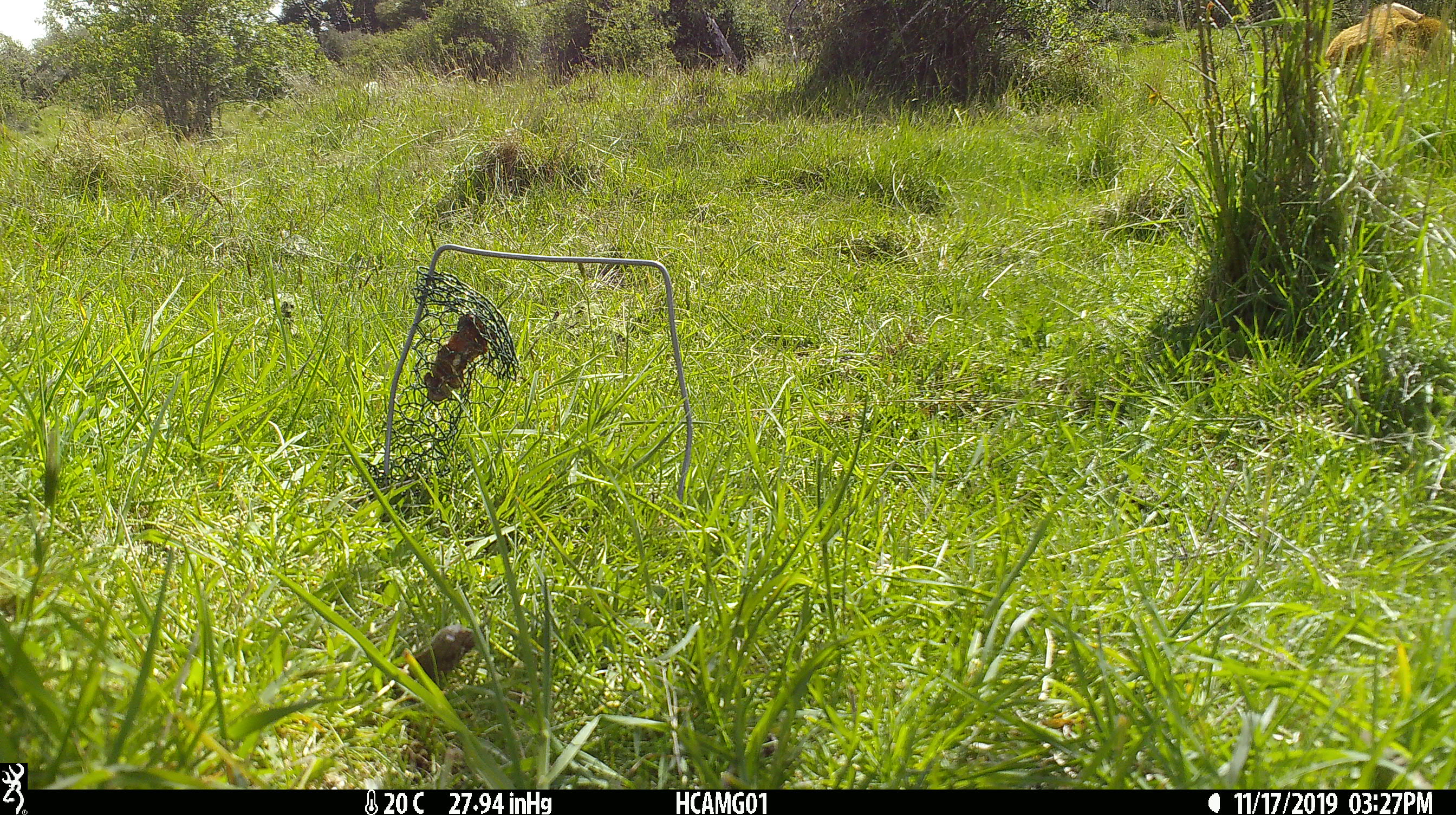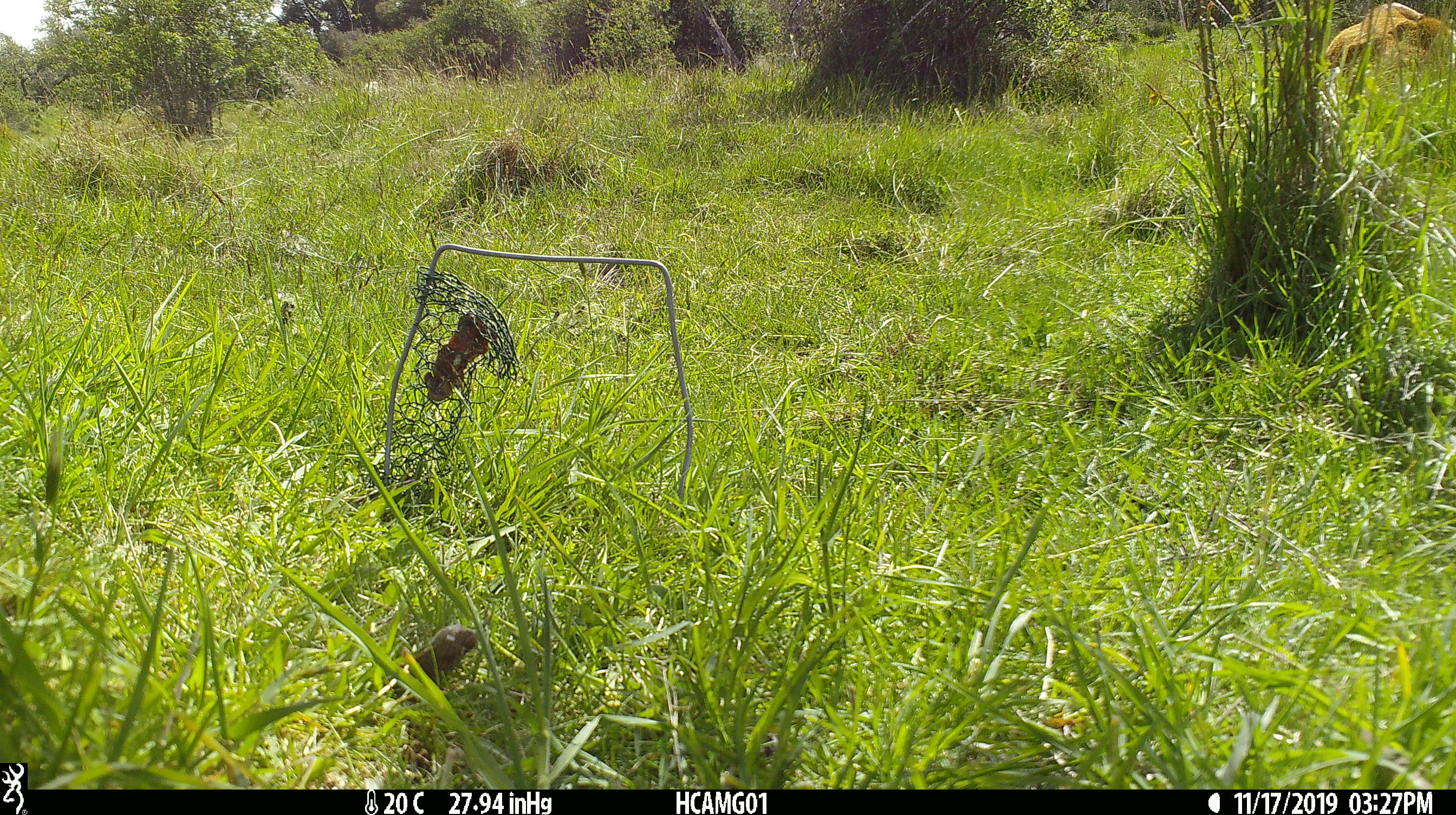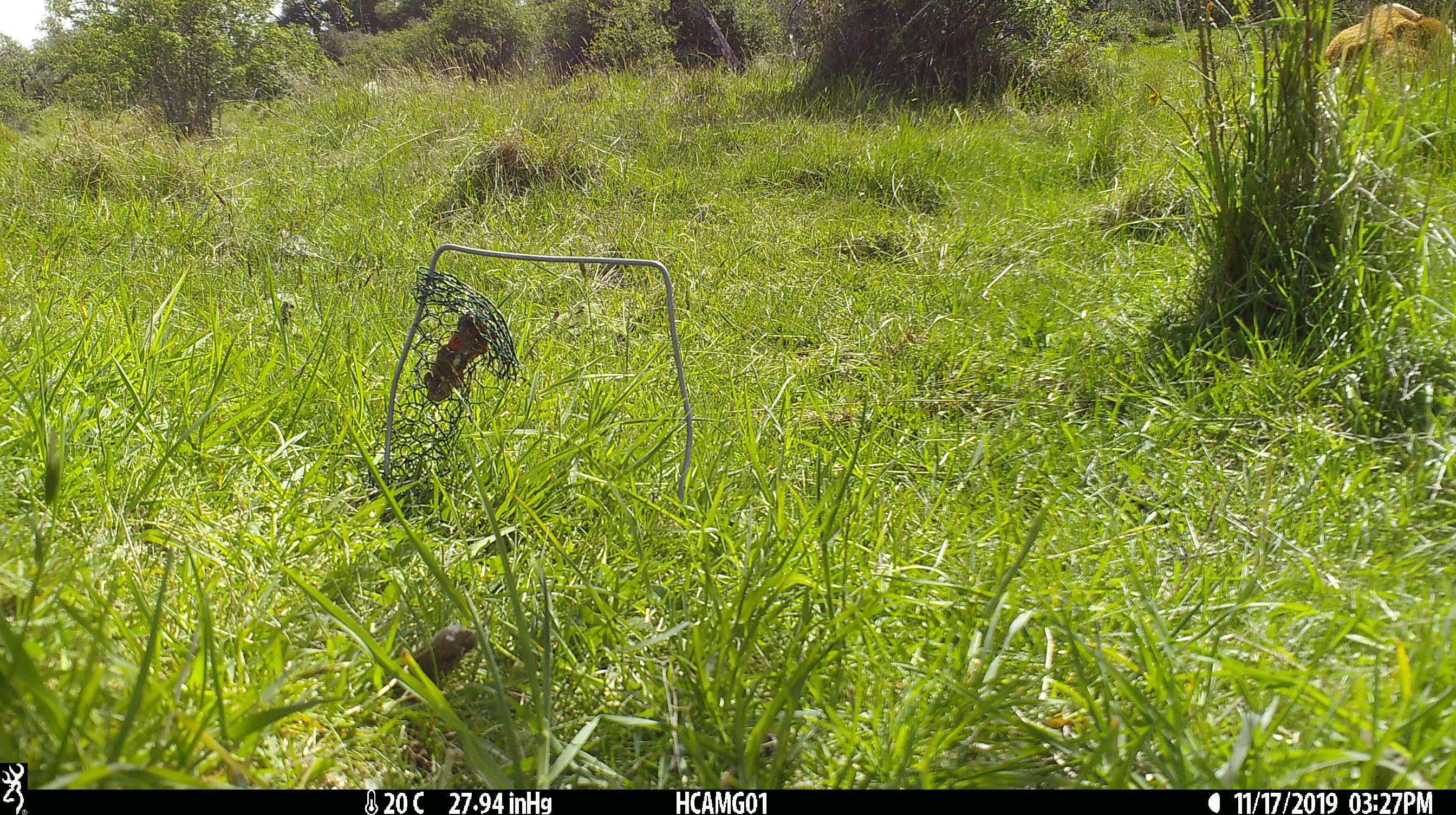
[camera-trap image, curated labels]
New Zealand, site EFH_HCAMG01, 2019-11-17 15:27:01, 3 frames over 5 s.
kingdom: Animalia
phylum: Chordata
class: Mammalia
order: Artiodactyla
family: Bovidae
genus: Bos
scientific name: Bos taurus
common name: domestic cow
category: cow